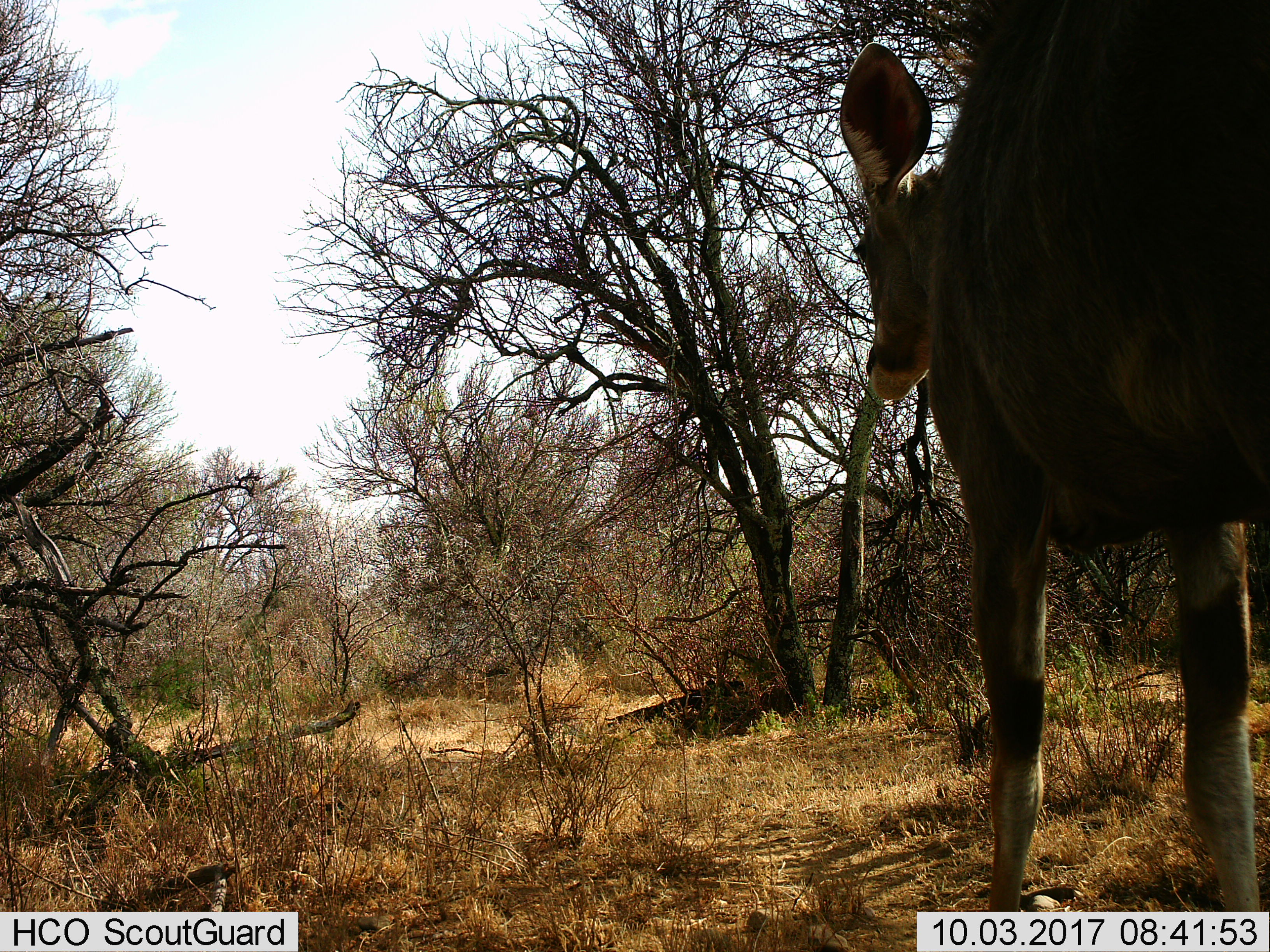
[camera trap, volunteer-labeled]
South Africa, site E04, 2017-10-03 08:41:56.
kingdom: Animalia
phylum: Chordata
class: Mammalia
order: Artiodactyla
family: Bovidae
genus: Tragelaphus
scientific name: Tragelaphus strepsiceros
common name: greater kudu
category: kudu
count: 1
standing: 33%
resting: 0%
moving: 67%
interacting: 0%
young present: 0%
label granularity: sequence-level